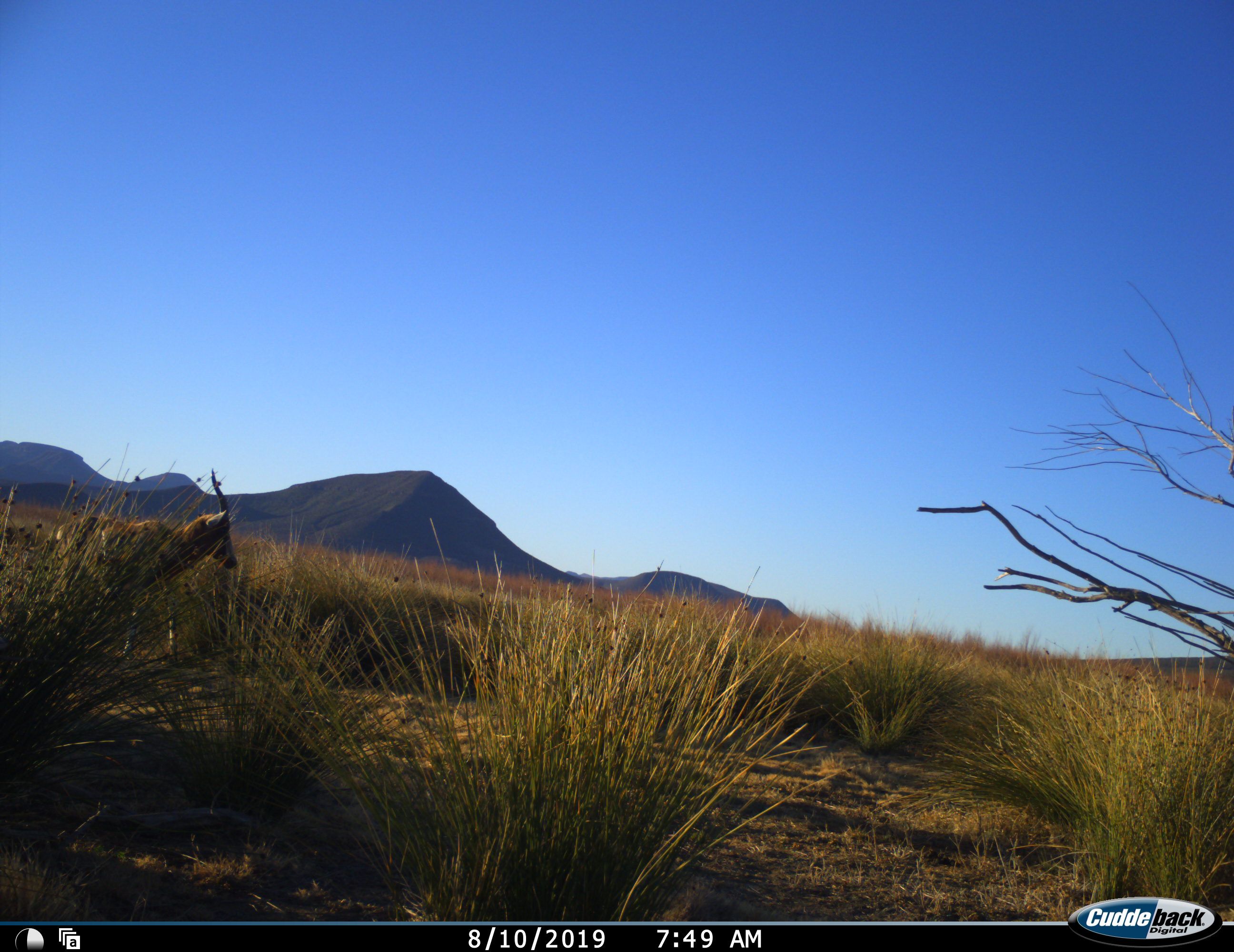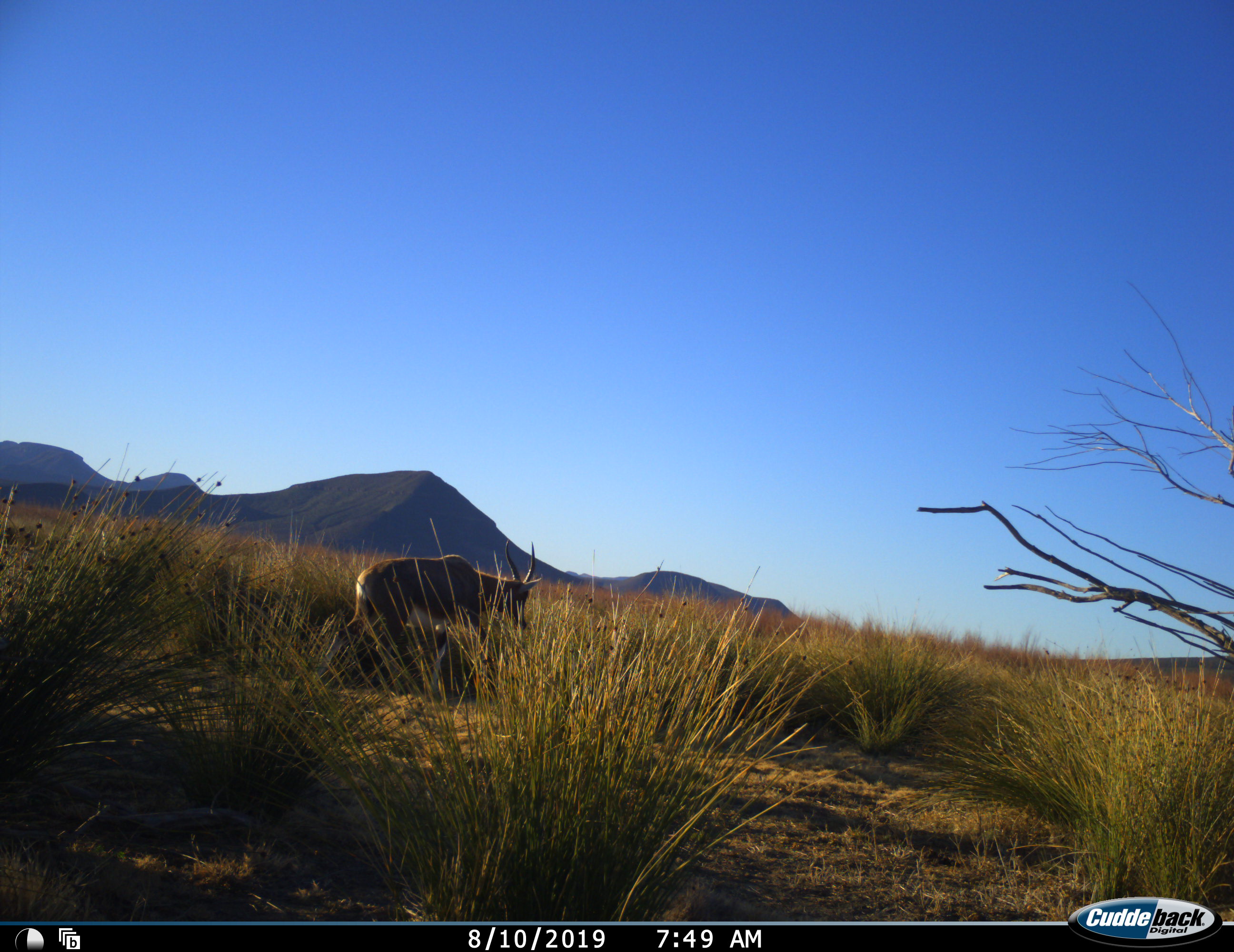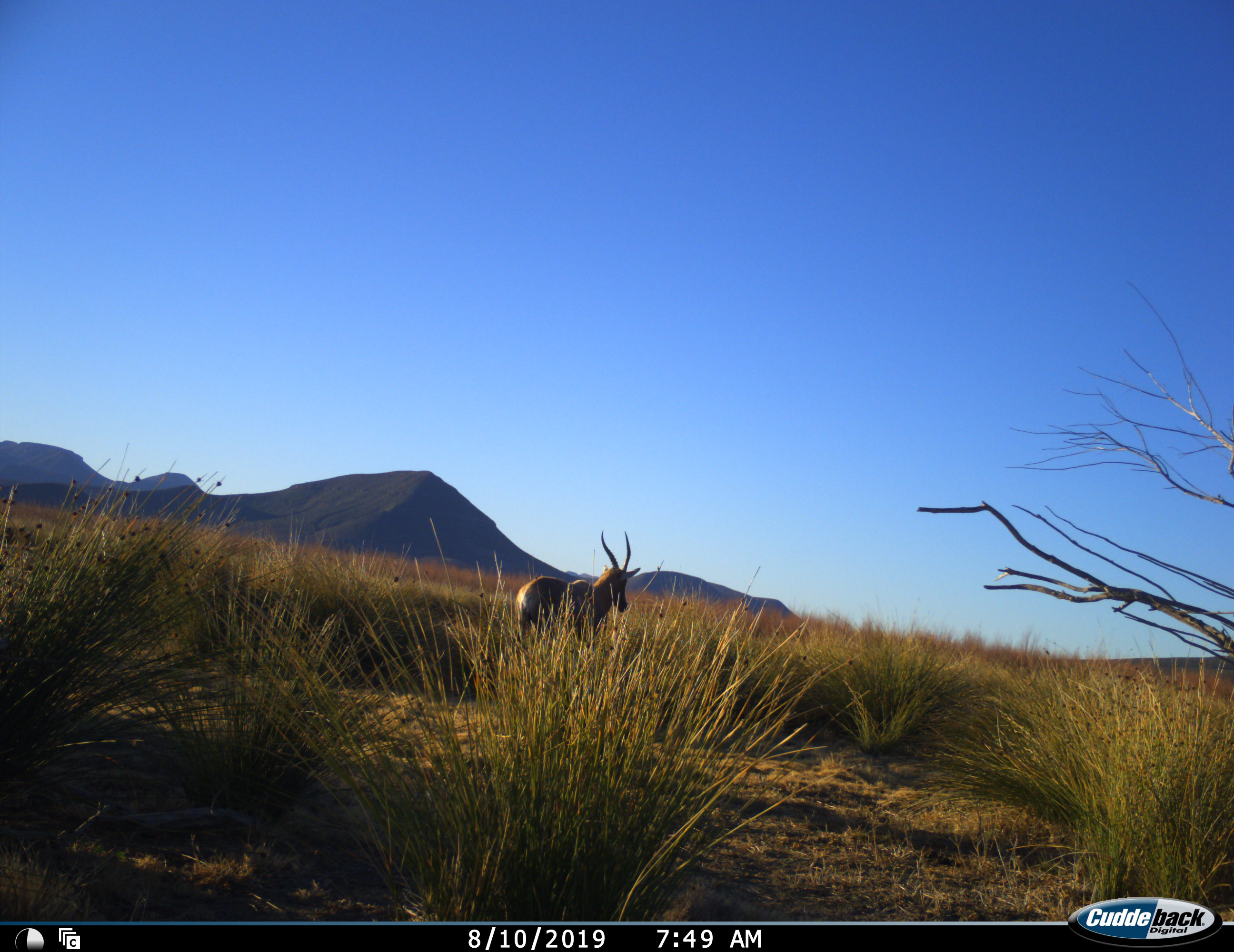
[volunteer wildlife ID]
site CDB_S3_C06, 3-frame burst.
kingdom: Animalia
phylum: Chordata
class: Mammalia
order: Artiodactyla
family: Bovidae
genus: Damaliscus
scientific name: Damaliscus pygargus phillipsi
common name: blesbok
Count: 1.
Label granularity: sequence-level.